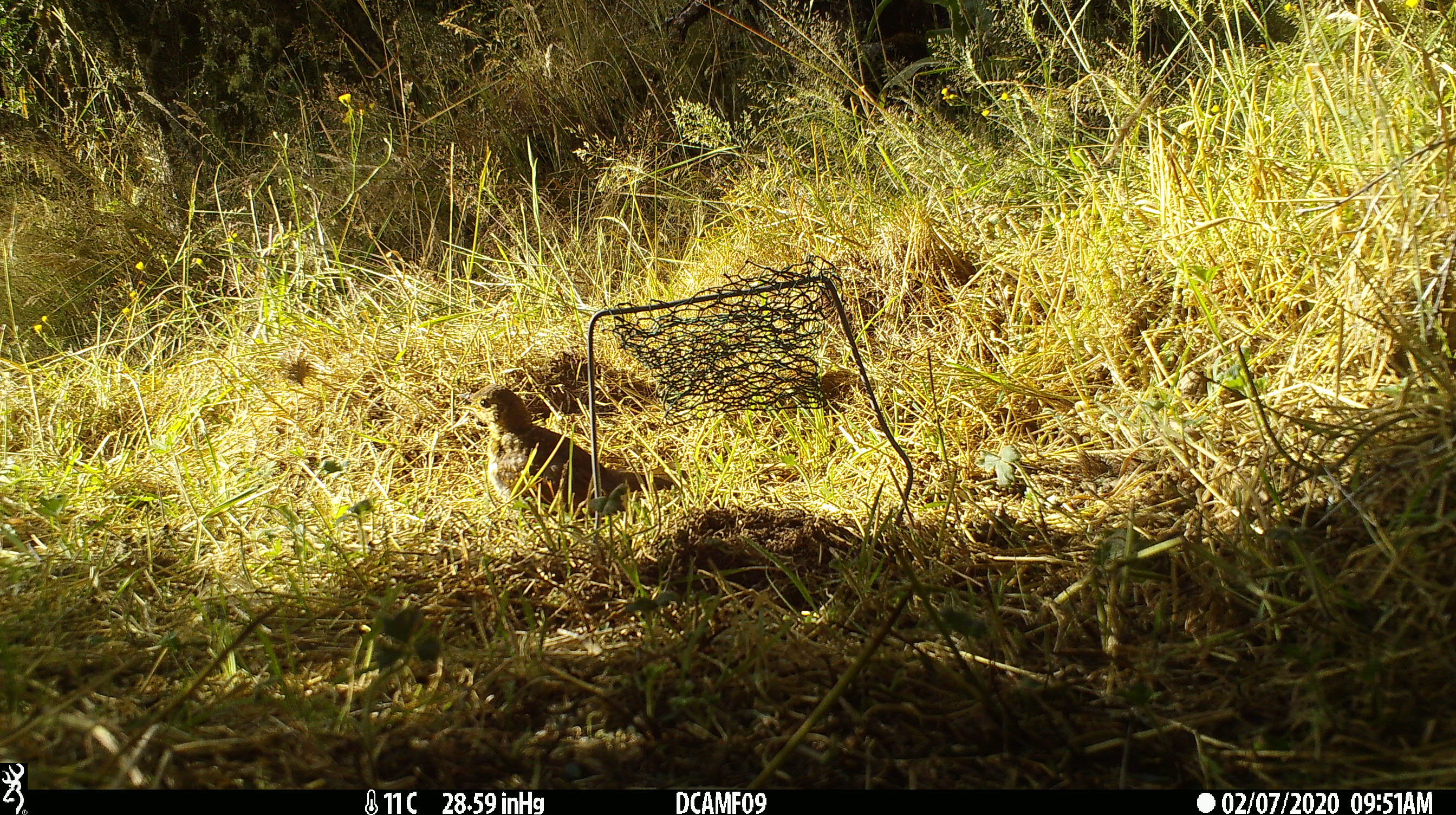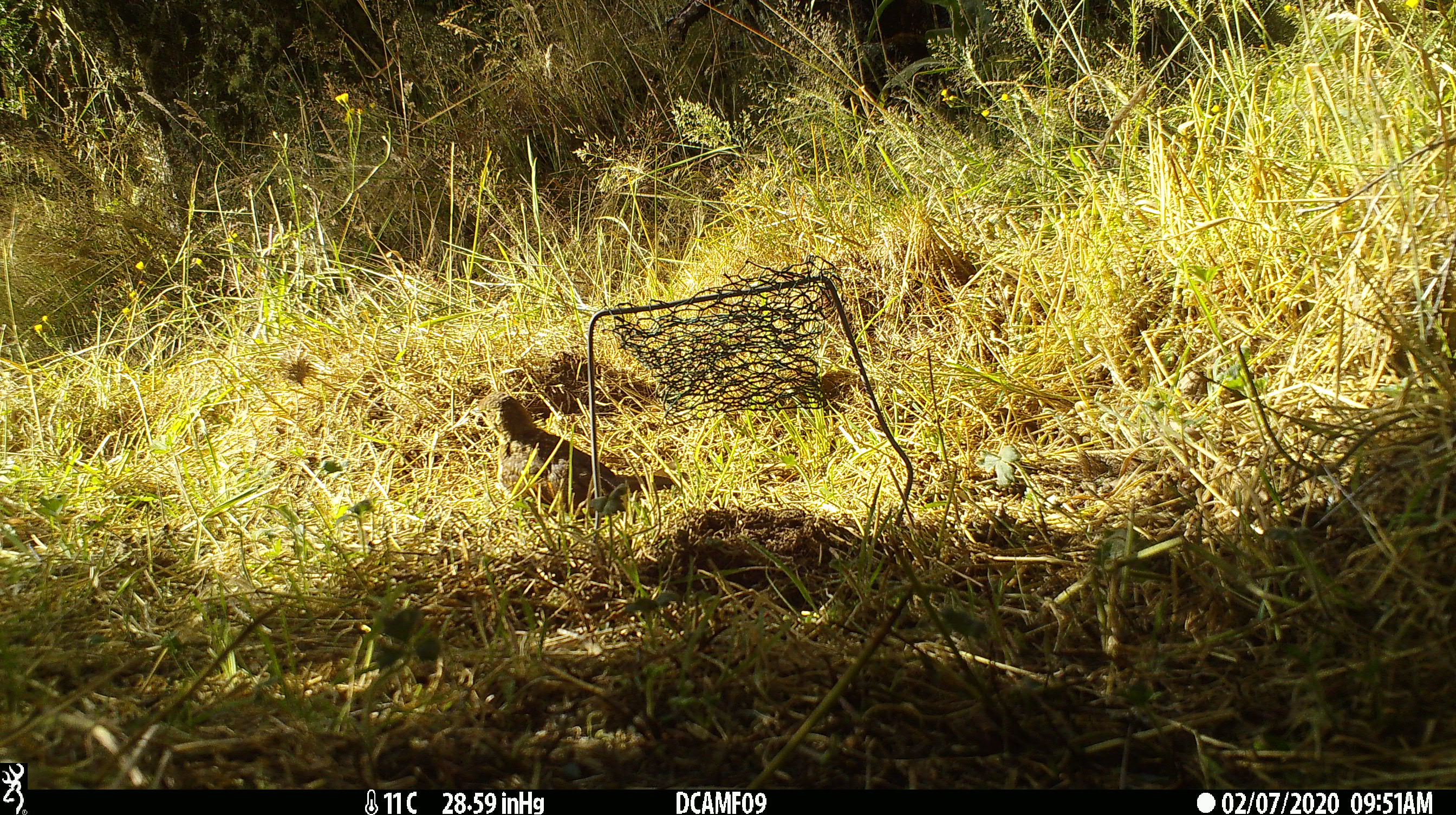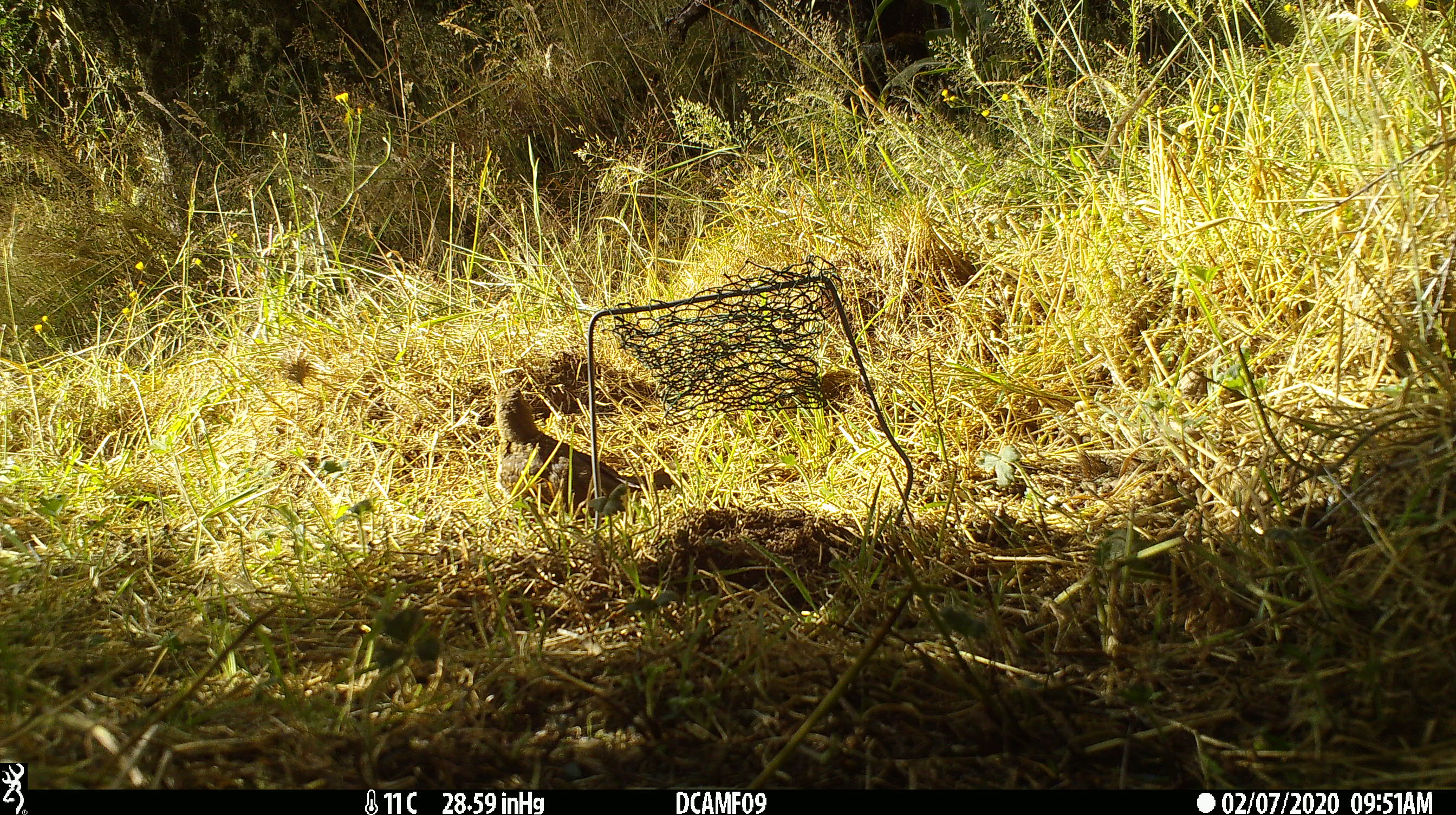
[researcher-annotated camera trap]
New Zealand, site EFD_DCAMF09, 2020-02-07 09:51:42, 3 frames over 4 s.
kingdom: Animalia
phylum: Chordata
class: Aves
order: Passeriformes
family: Turdidae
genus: Turdus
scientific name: Turdus philomelos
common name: song thrush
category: thrush